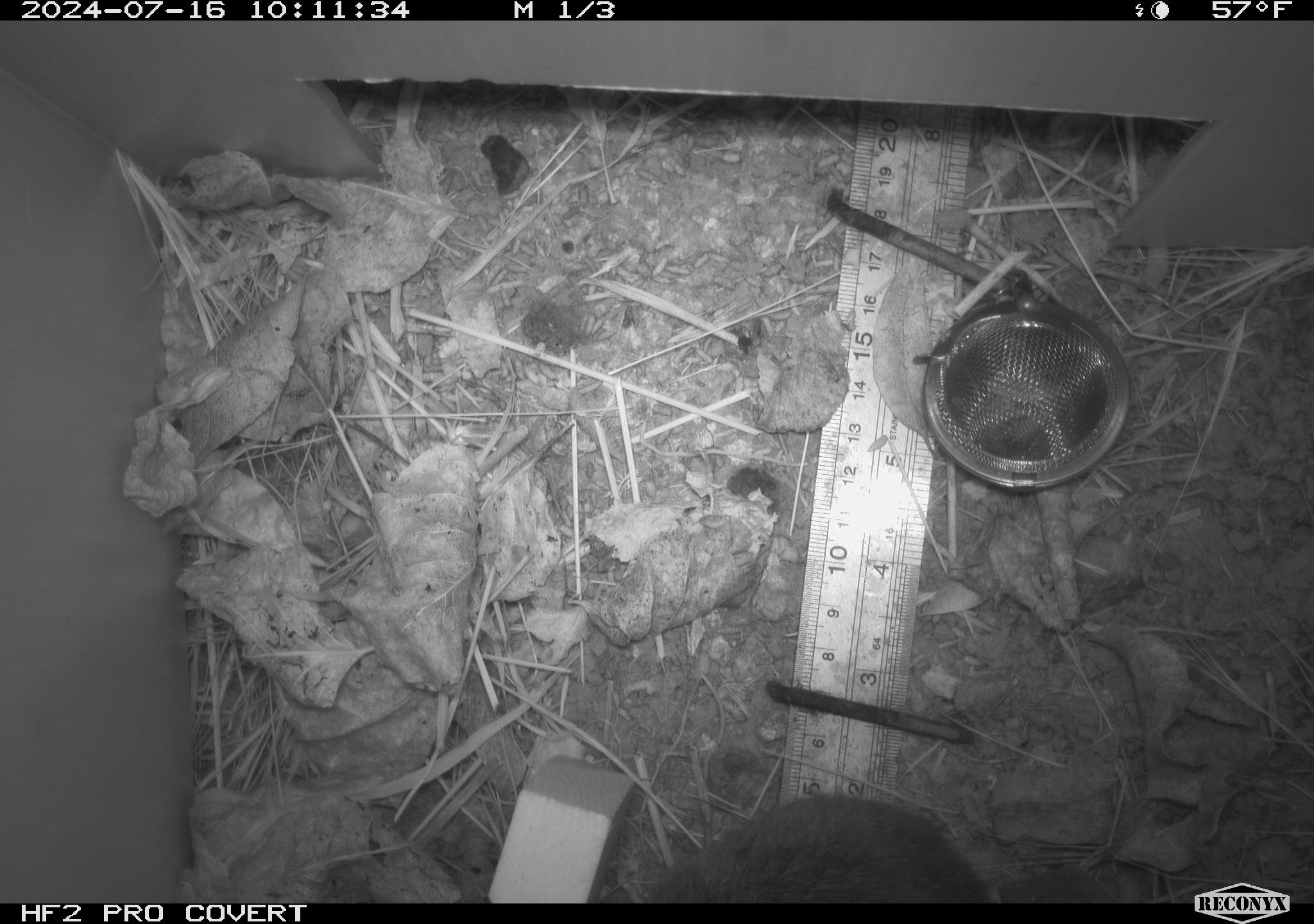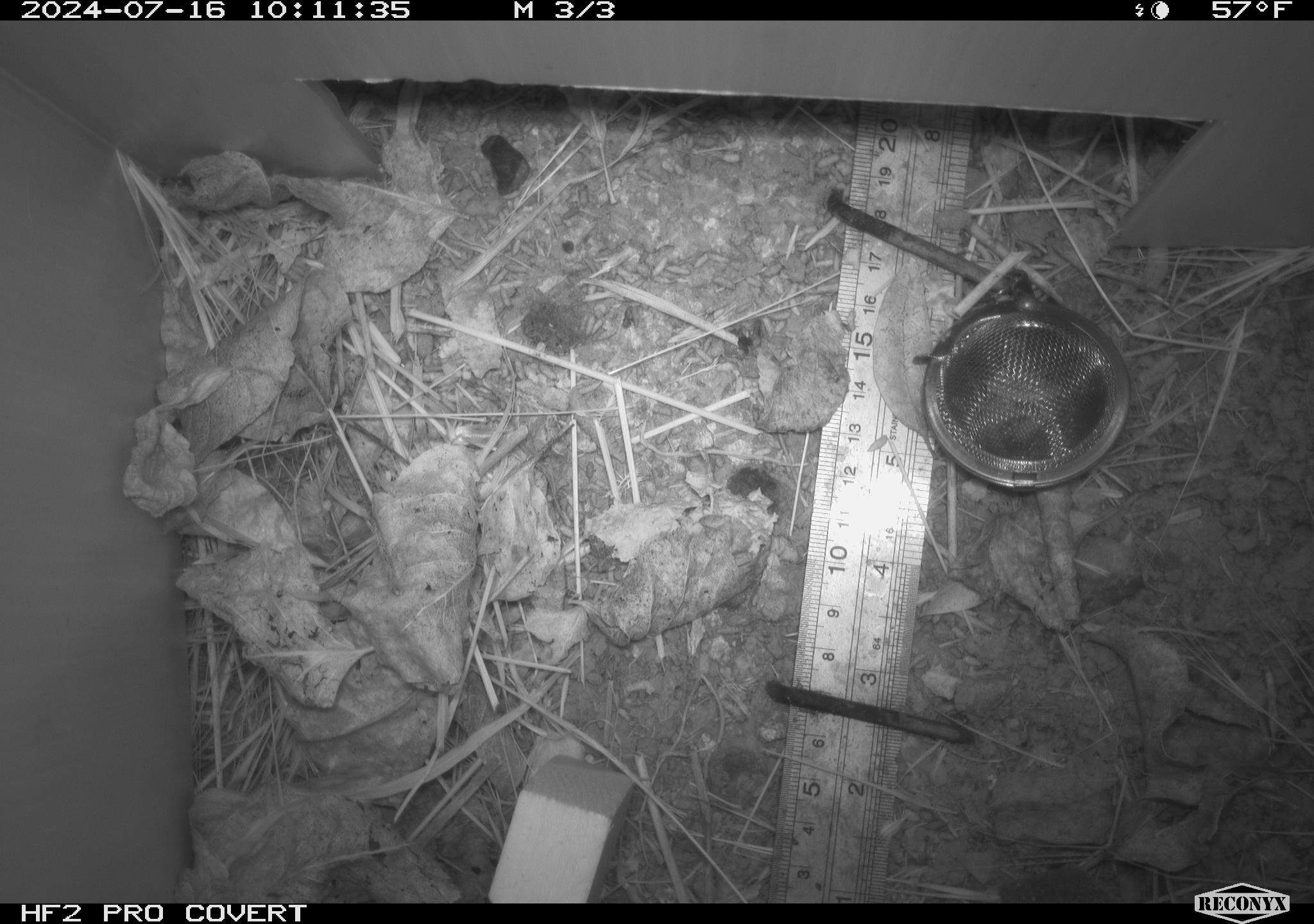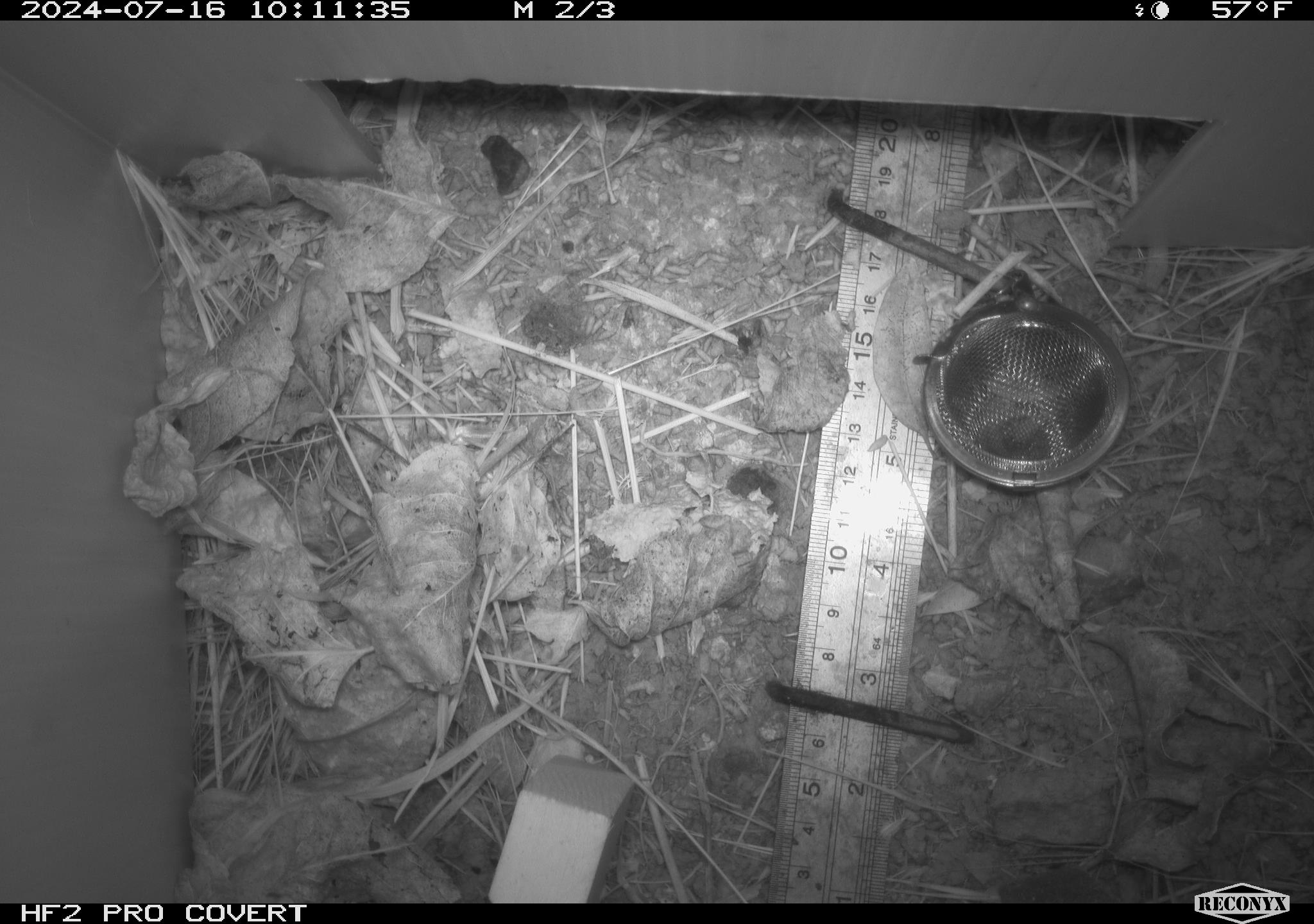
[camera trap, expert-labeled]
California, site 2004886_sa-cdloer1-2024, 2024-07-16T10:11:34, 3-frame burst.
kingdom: Animalia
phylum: Chordata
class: Mammalia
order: Rodentia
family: Cricetidae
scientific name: Arvicolinae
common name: voles, lemmings, and muskrats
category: arvicolinae subfamily